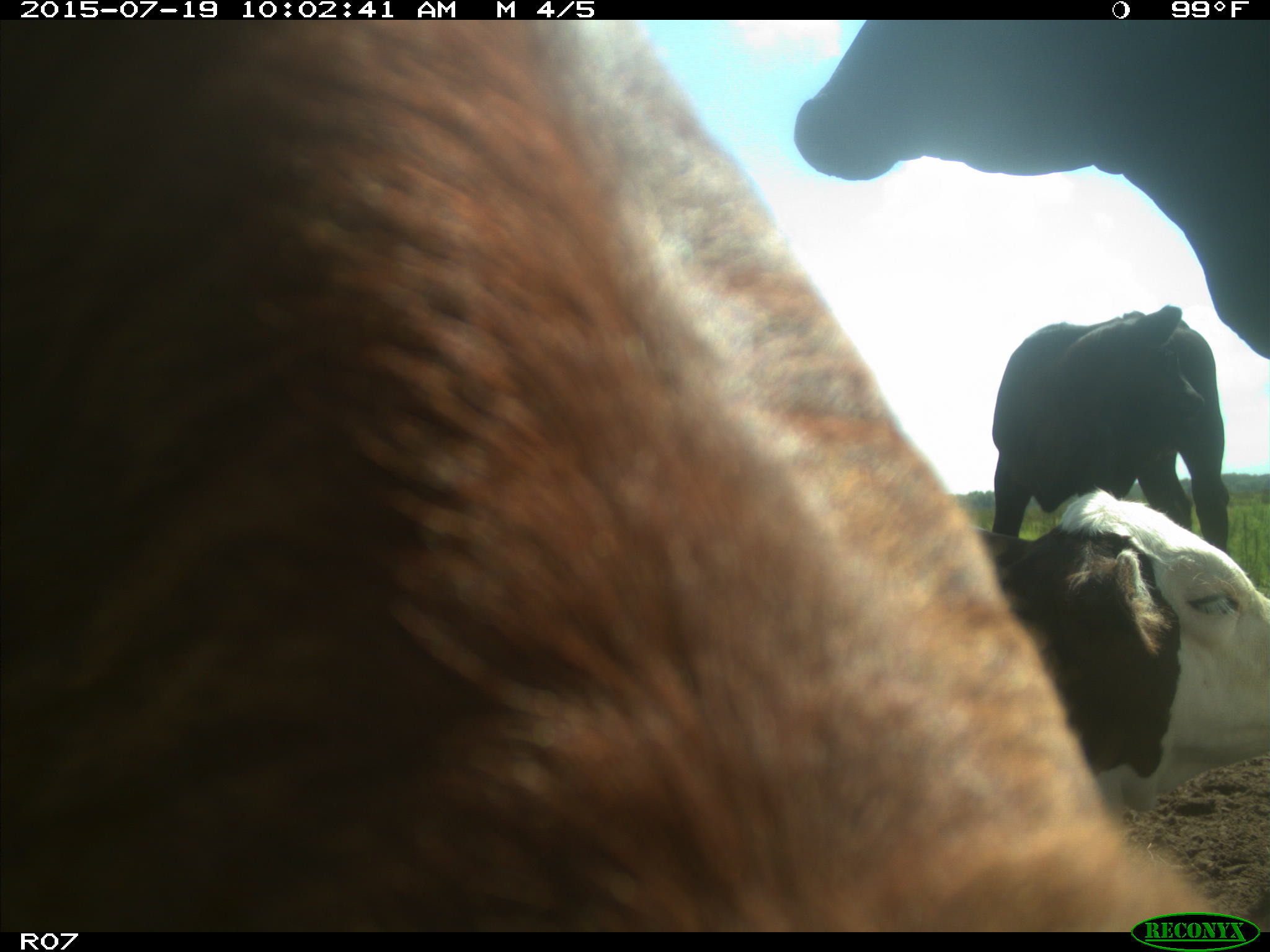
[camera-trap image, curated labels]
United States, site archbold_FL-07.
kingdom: Animalia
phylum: Chordata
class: Mammalia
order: Artiodactyla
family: Bovidae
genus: Bos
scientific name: Bos taurus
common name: domestic cow